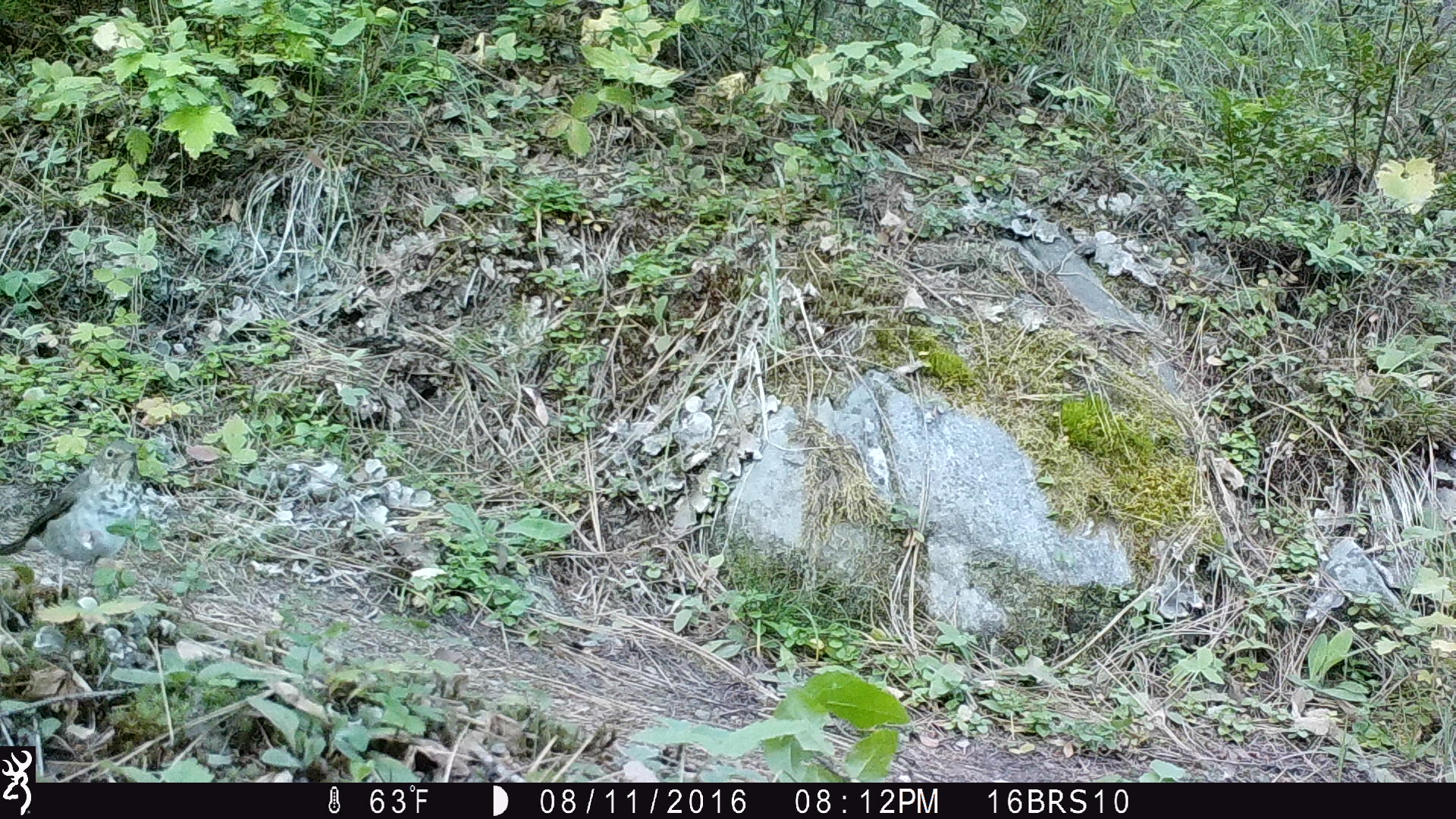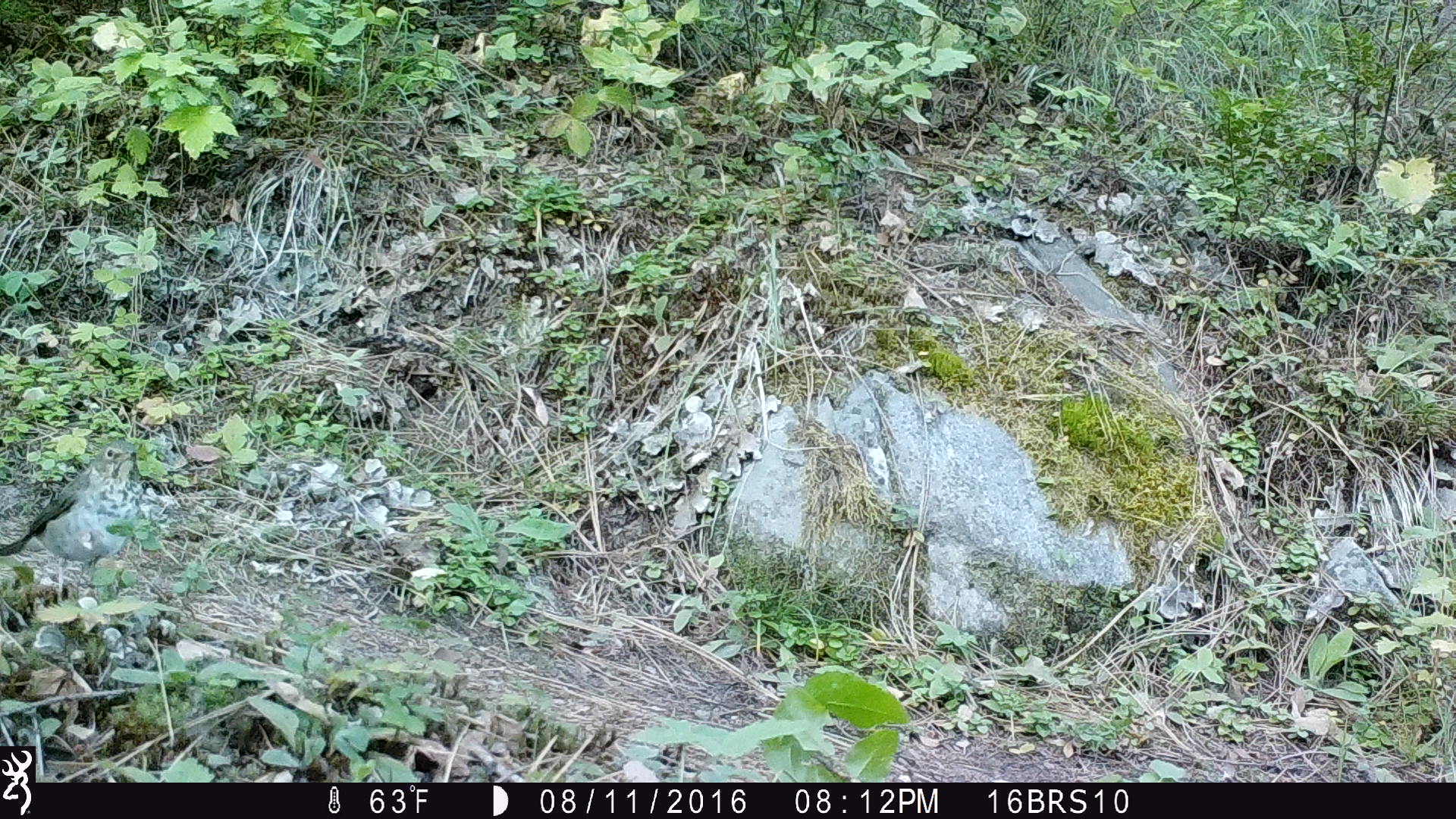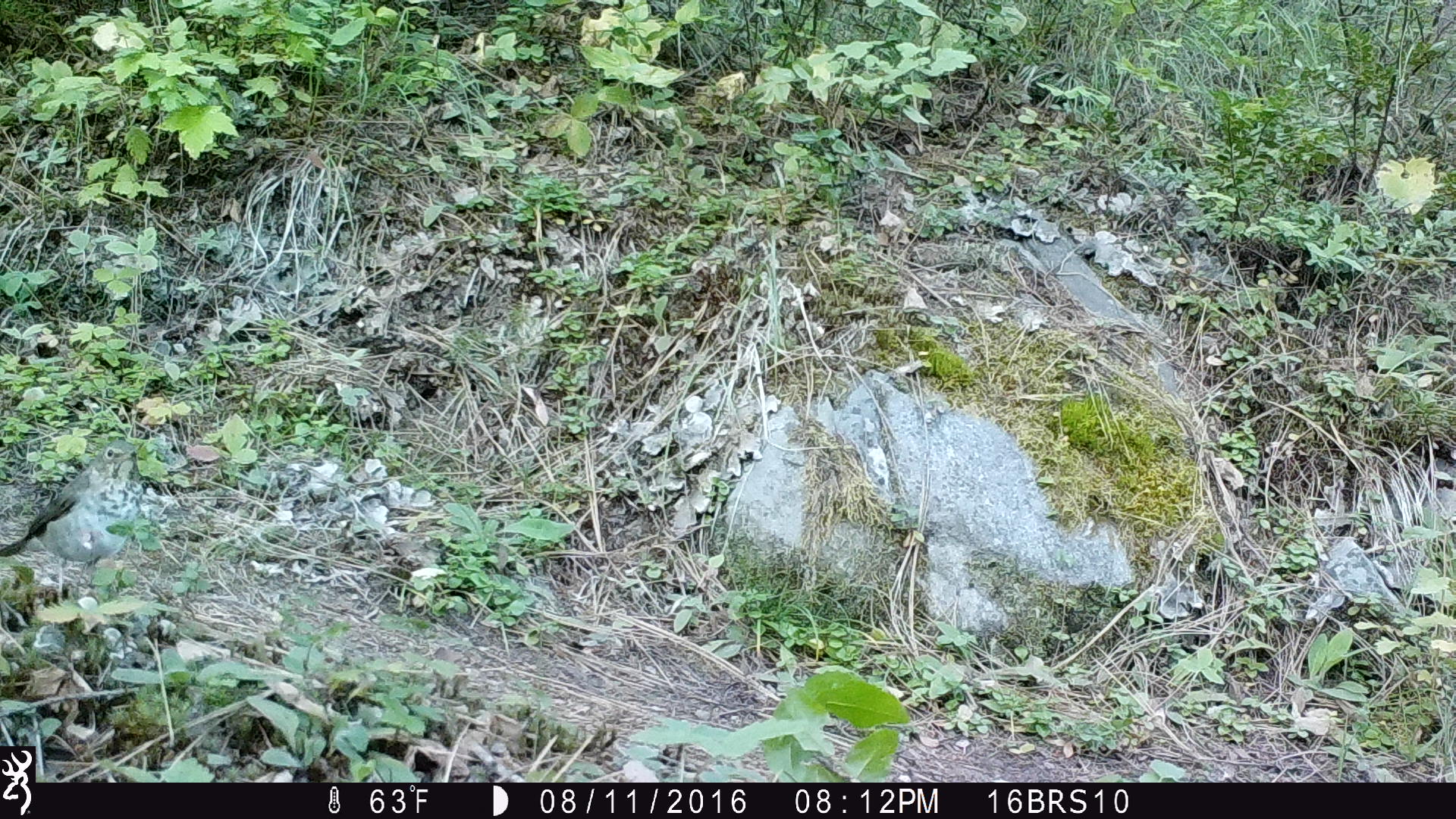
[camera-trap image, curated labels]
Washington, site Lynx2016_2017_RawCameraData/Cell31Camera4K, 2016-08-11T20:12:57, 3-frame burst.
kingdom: Animalia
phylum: Chordata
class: Aves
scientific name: Aves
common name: birds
Aves (birds). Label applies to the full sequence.